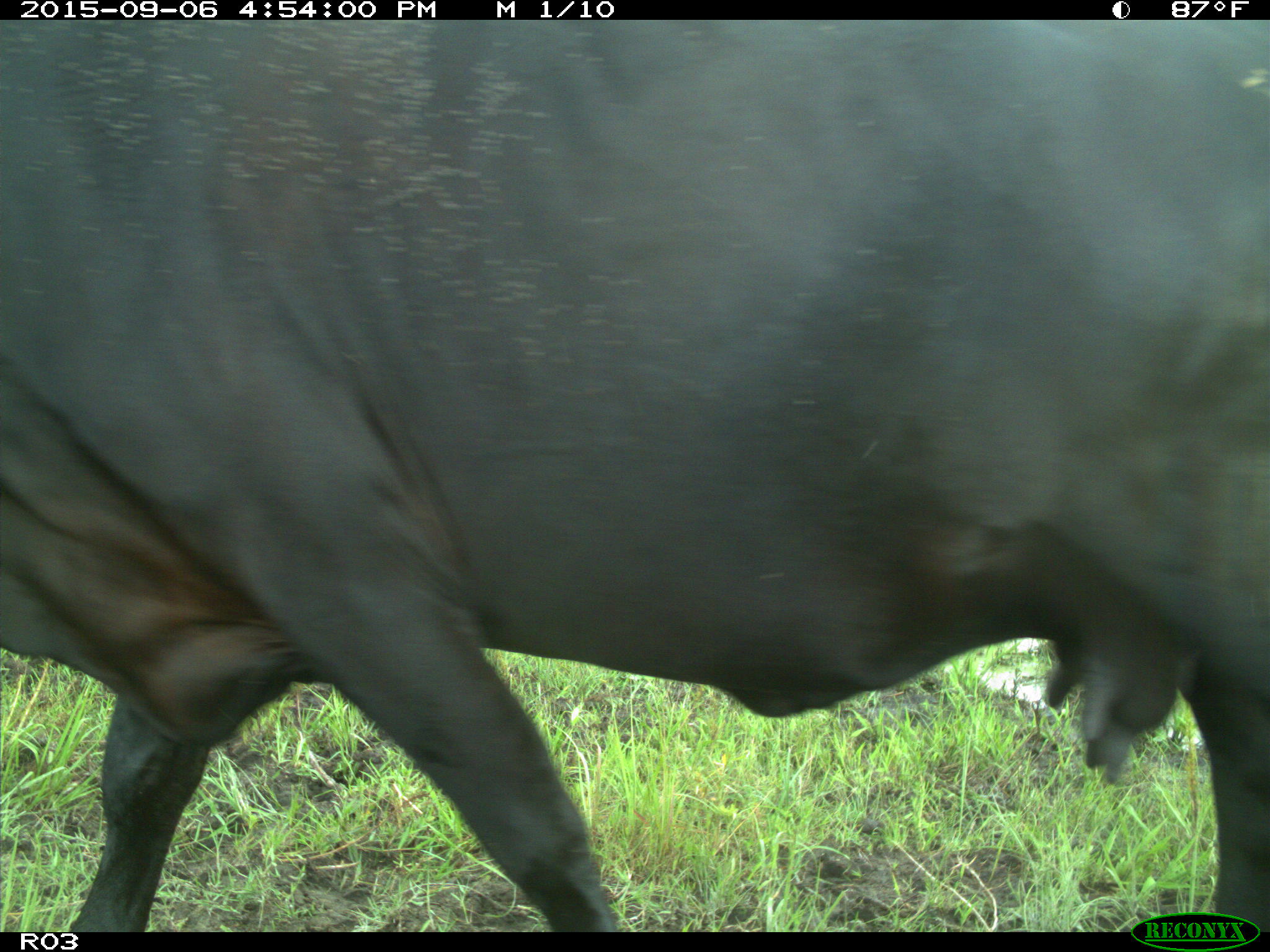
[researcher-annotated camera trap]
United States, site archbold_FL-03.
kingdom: Animalia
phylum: Chordata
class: Mammalia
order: Artiodactyla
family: Bovidae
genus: Bos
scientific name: Bos taurus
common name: domestic cow